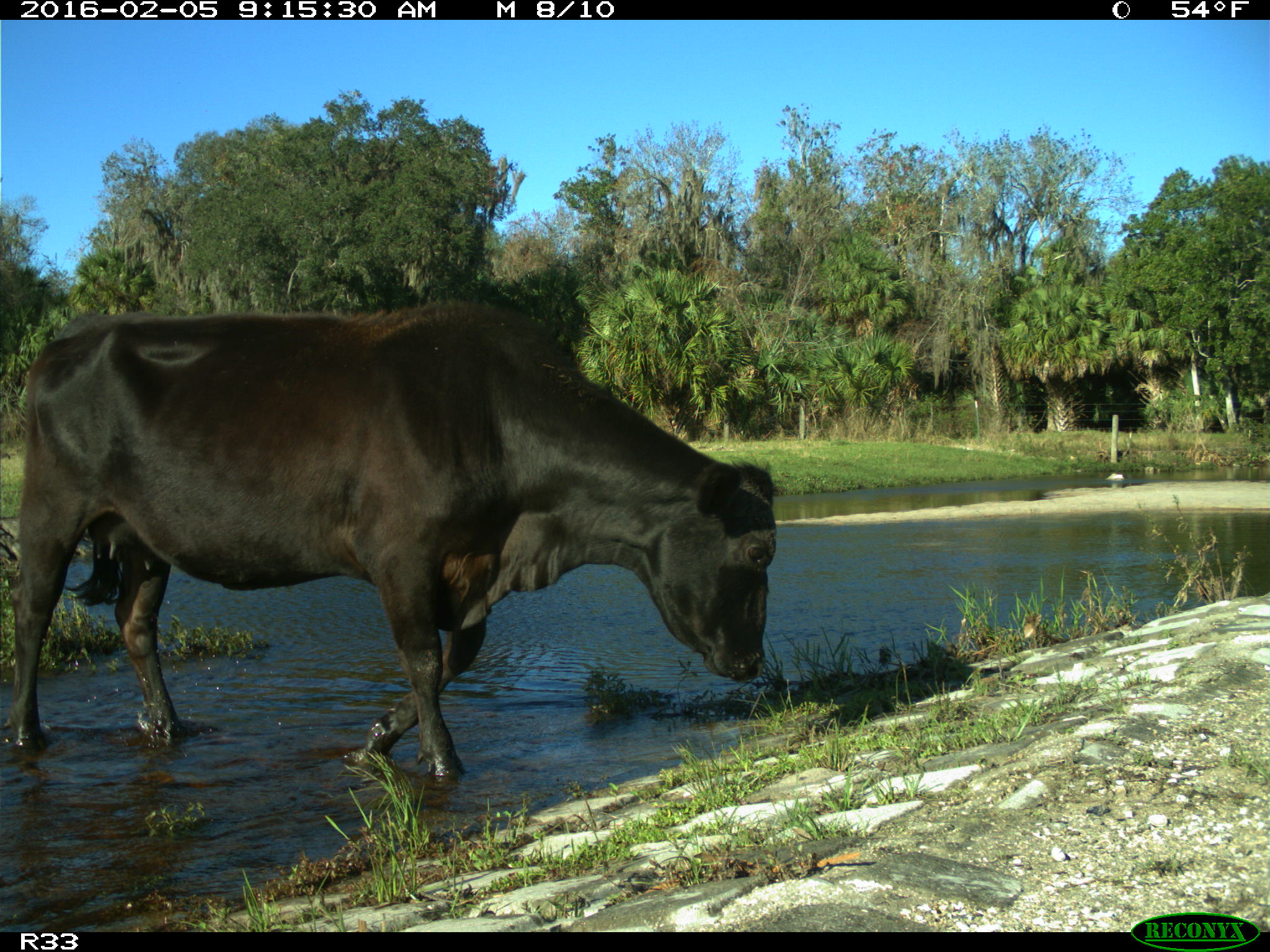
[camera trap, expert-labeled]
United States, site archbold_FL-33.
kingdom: Animalia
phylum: Chordata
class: Mammalia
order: Artiodactyla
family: Bovidae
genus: Bos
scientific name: Bos taurus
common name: domestic cow